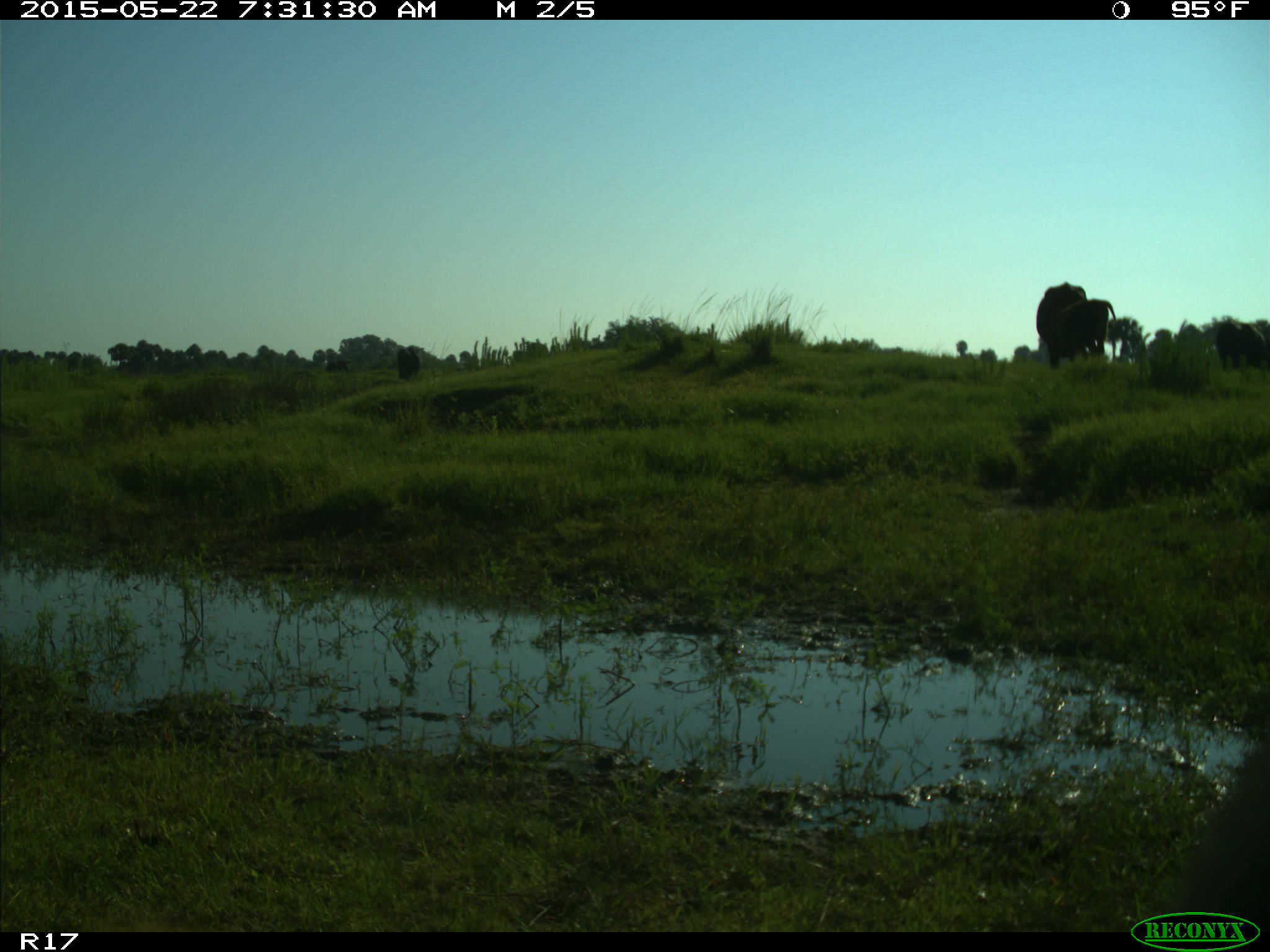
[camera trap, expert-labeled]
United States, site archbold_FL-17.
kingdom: Animalia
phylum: Chordata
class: Mammalia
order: Artiodactyla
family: Bovidae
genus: Bos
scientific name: Bos taurus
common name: domestic cow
Bos taurus (domestic cow).